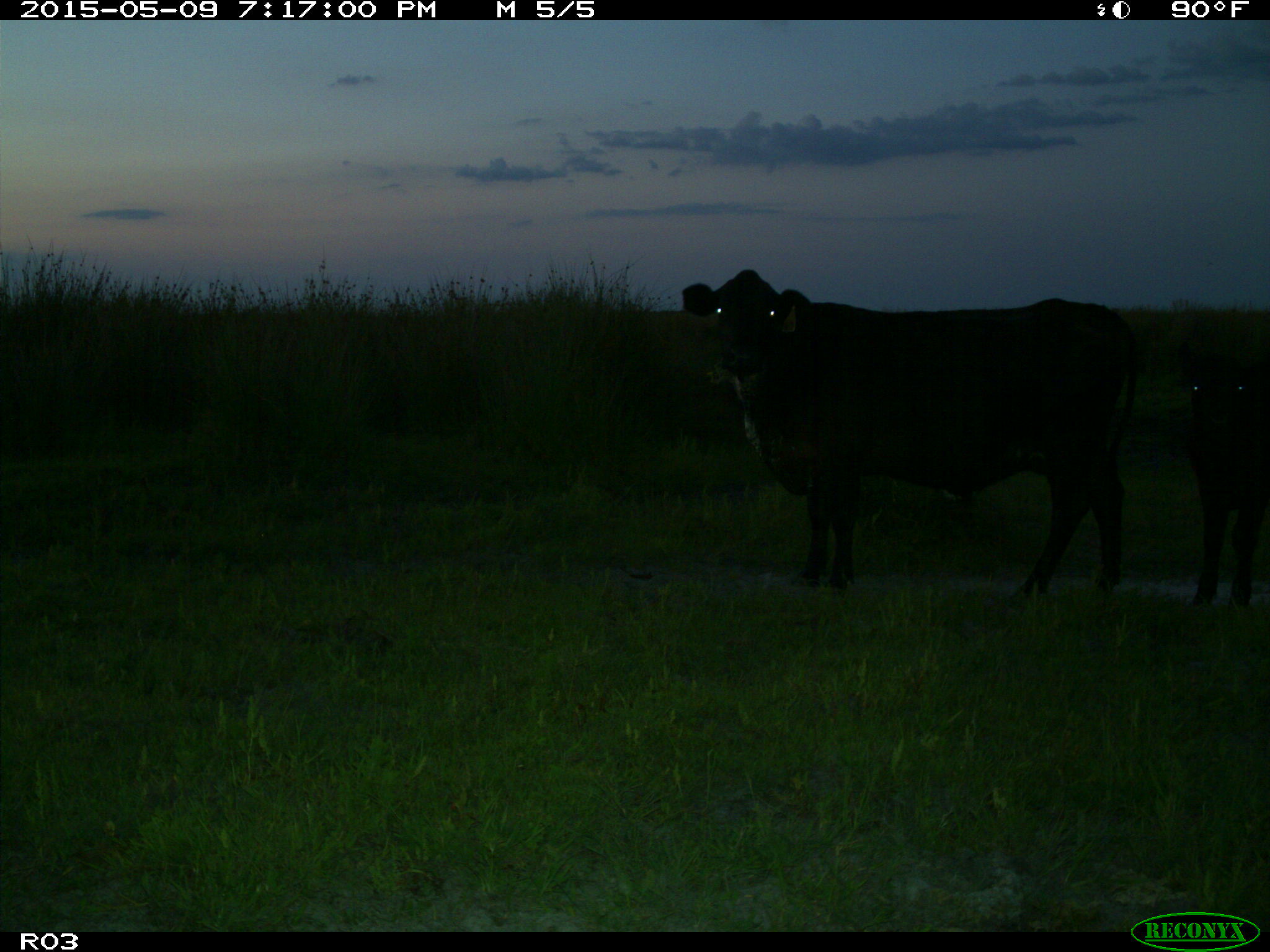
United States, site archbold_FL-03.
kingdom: Animalia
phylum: Chordata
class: Mammalia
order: Artiodactyla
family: Bovidae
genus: Bos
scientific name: Bos taurus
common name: domestic cow